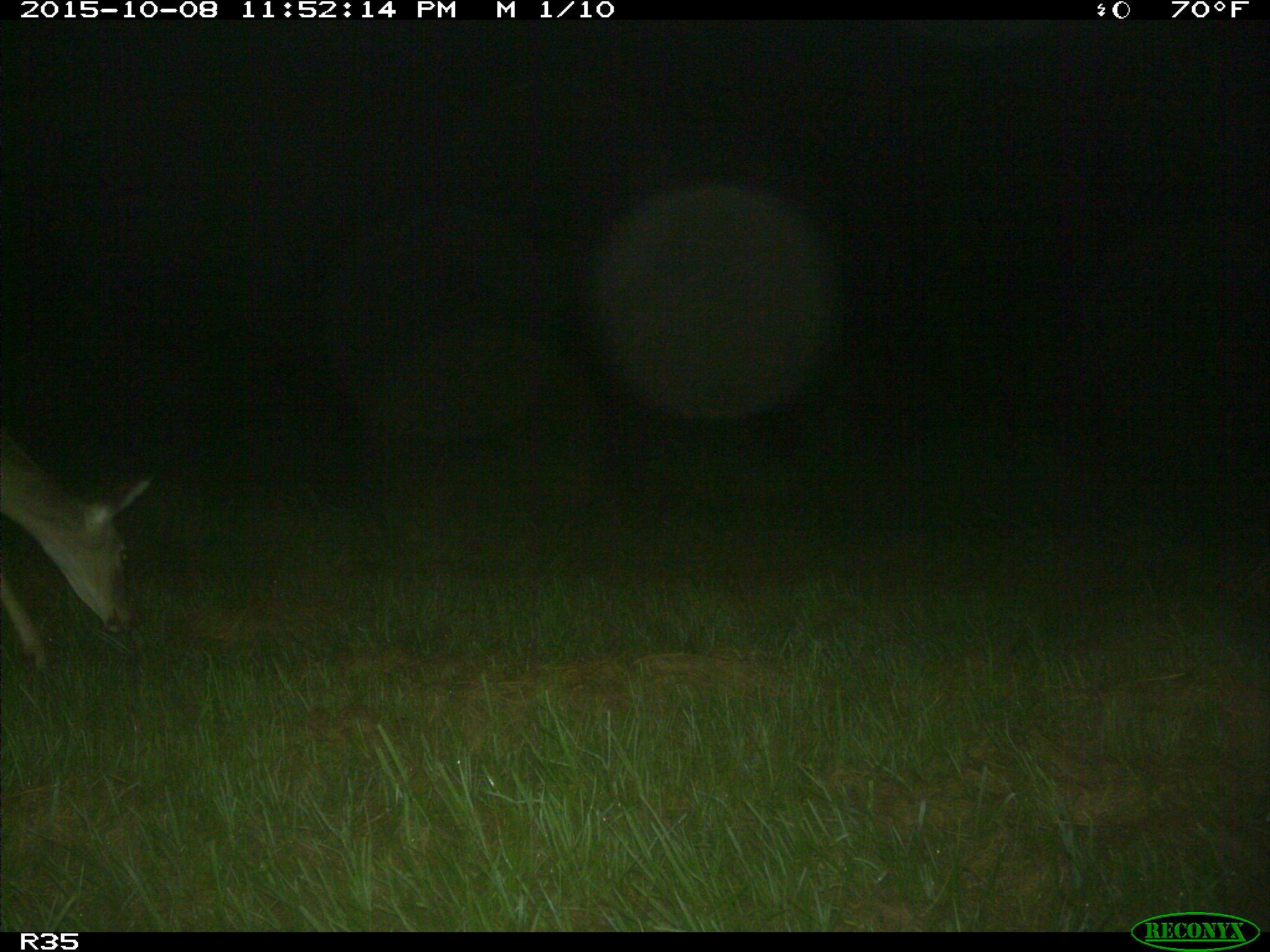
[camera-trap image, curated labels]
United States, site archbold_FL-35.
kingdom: Animalia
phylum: Chordata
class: Mammalia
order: Artiodactyla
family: Cervidae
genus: Odocoileus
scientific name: Odocoileus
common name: deer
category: unidentified deer